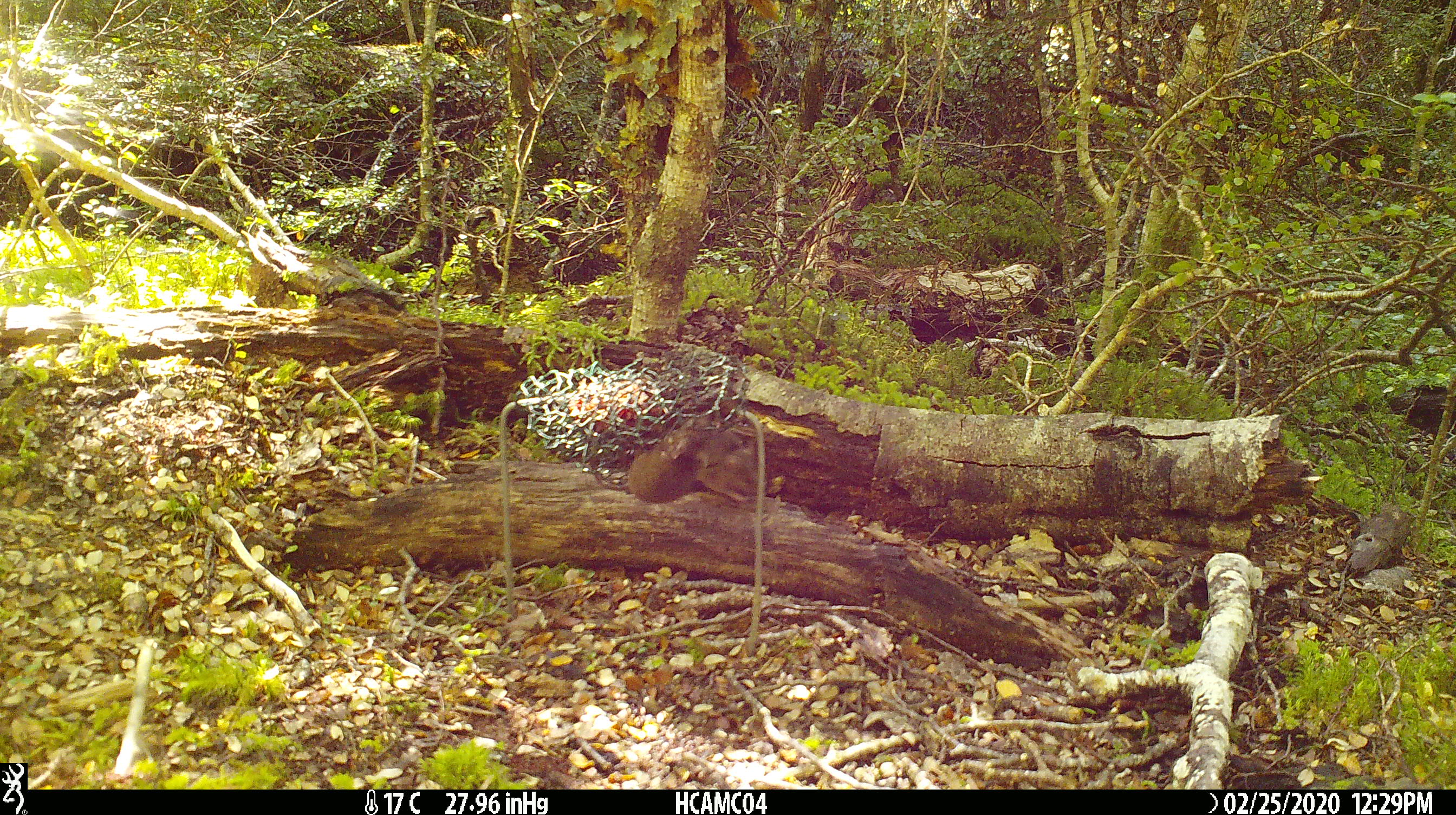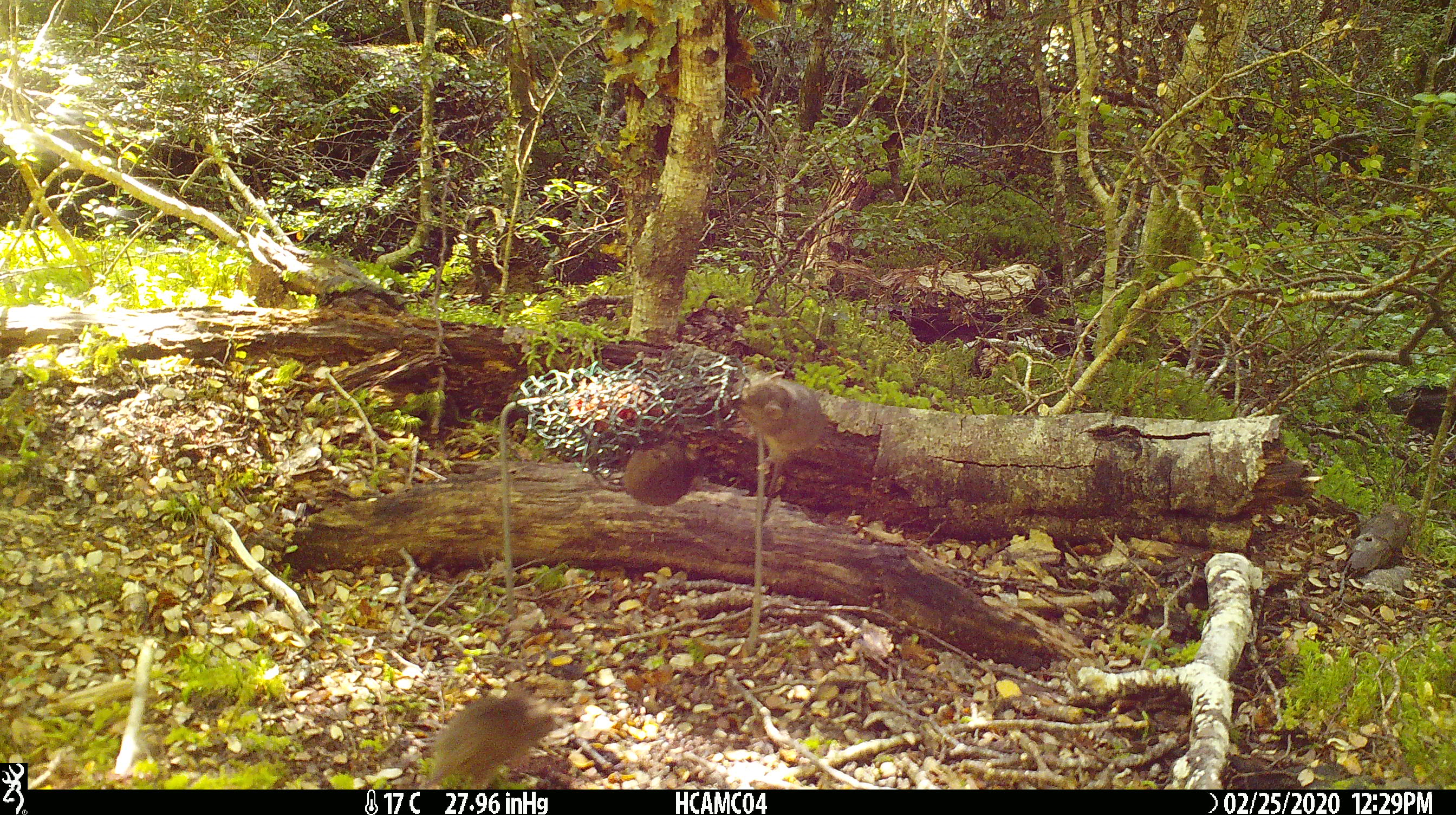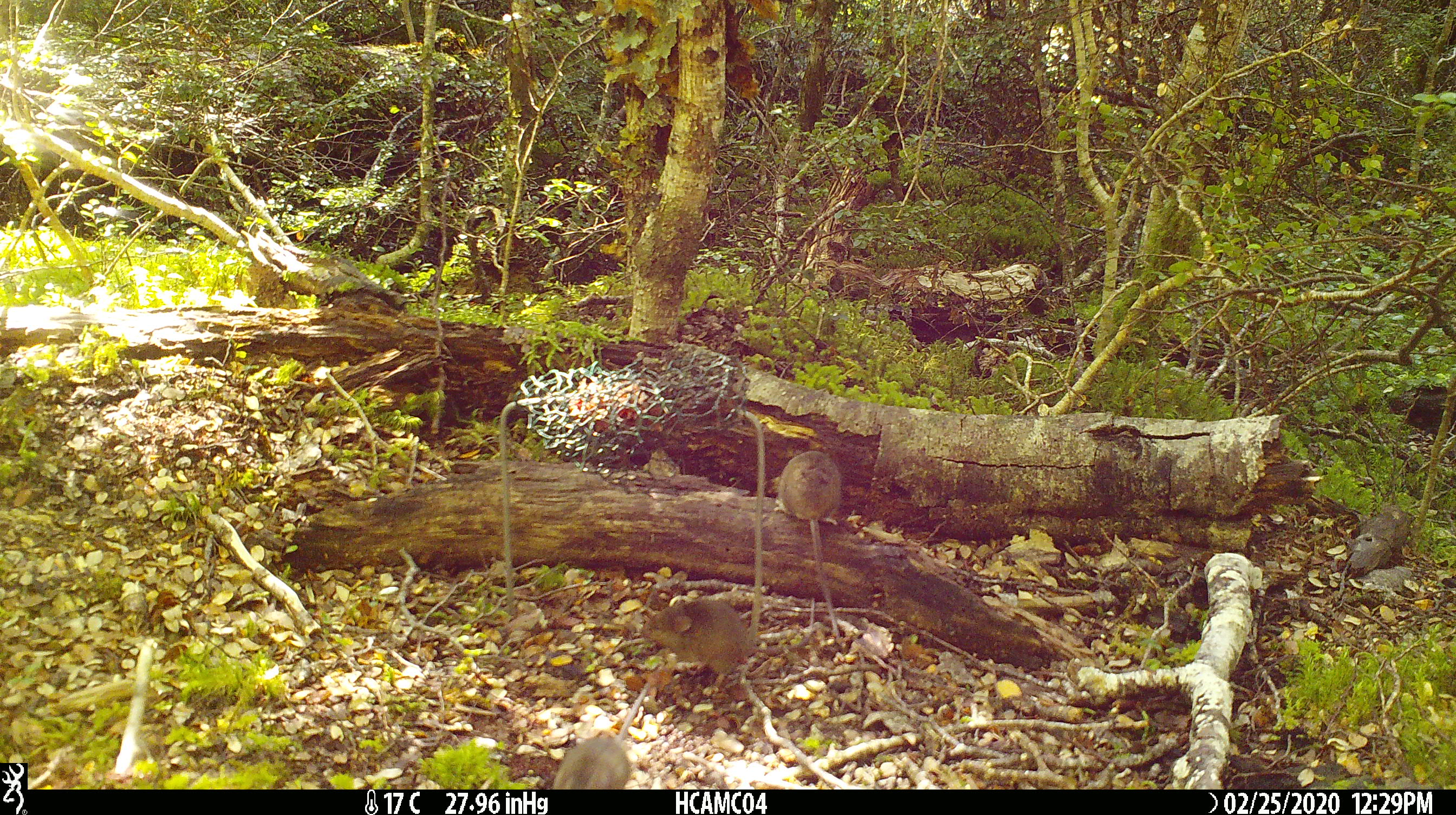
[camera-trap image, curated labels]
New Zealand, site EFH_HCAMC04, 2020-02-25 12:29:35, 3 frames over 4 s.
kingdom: Animalia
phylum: Chordata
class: Mammalia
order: Rodentia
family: Muridae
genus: Mus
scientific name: Mus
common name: mouse